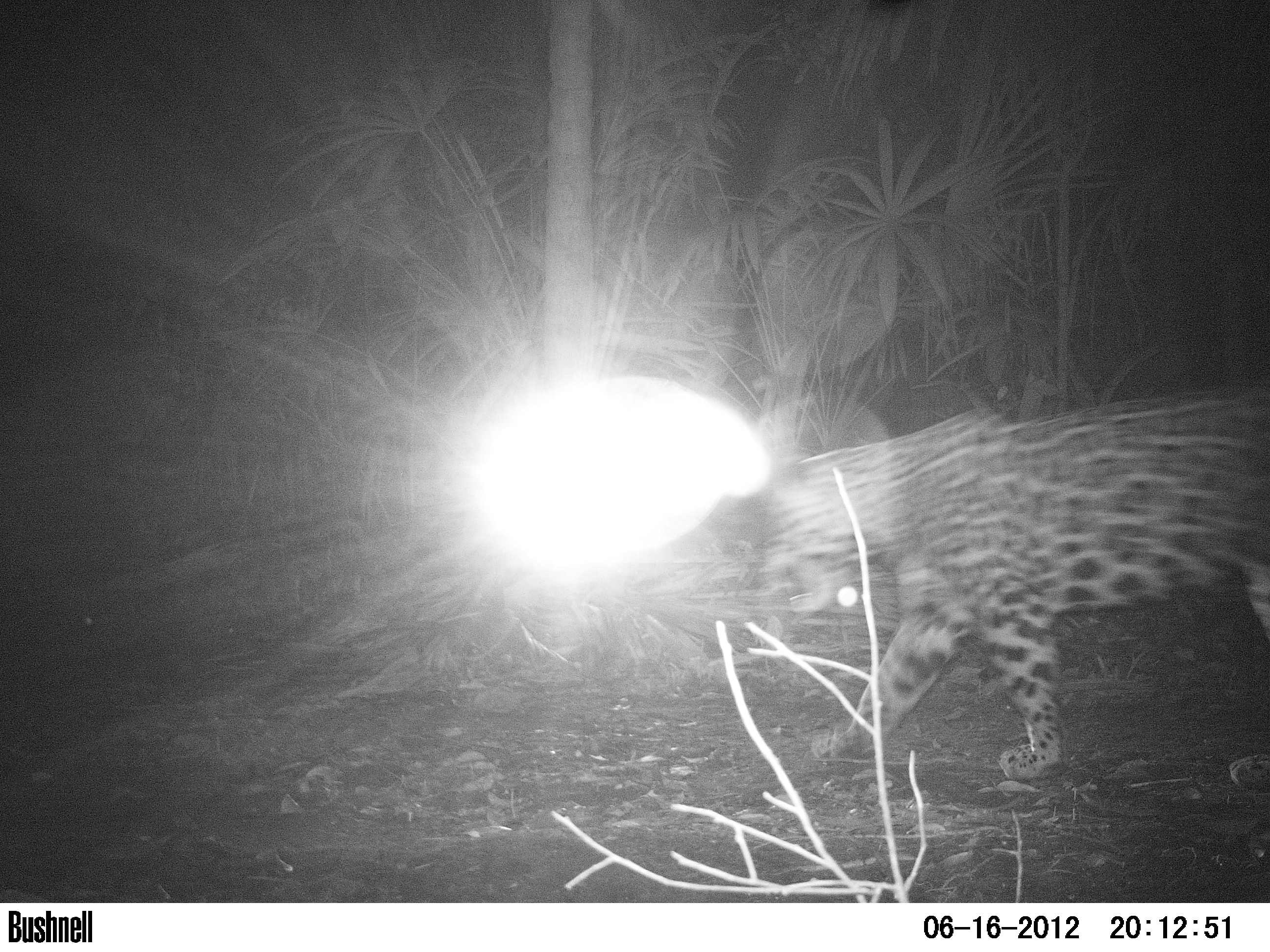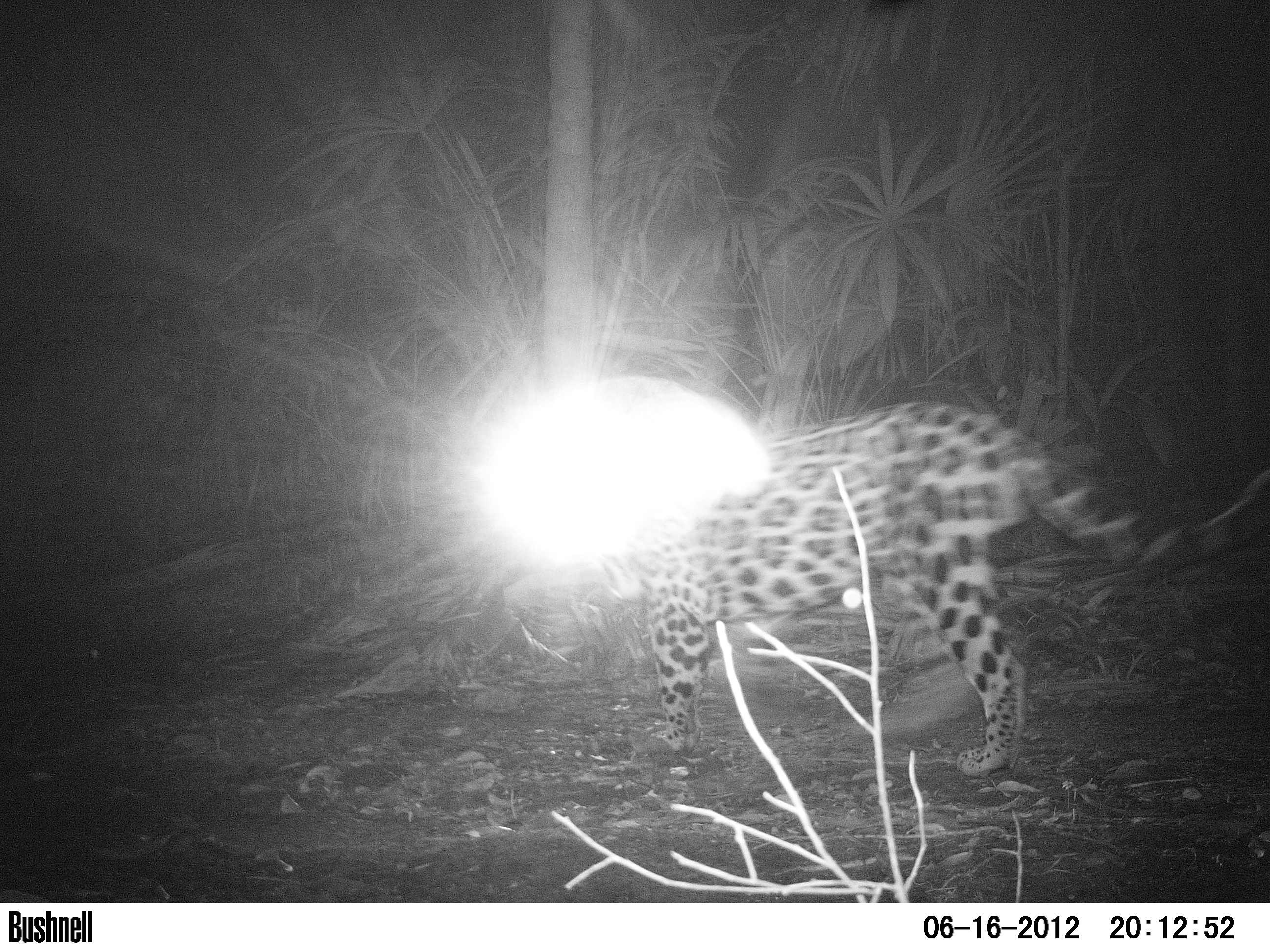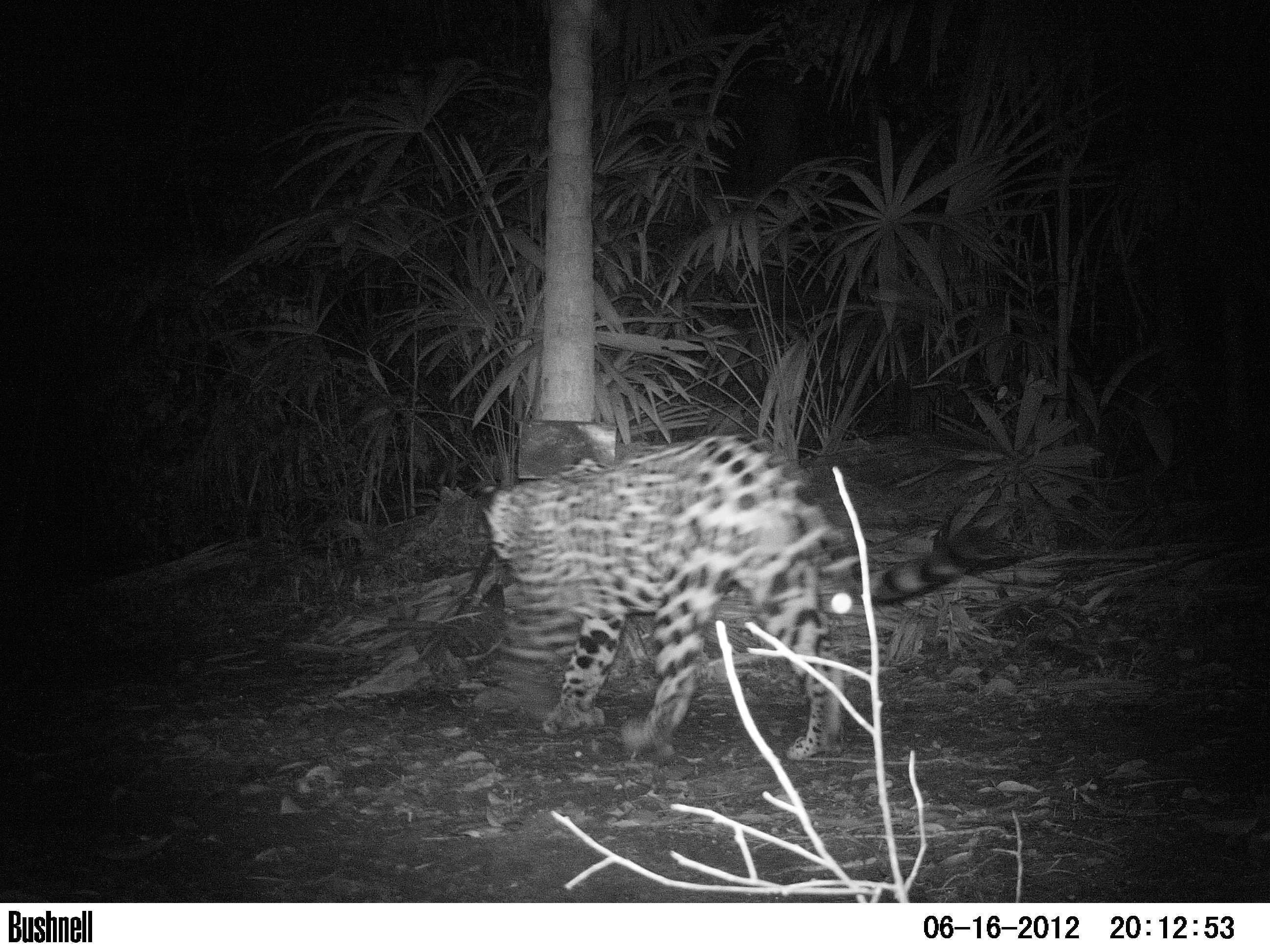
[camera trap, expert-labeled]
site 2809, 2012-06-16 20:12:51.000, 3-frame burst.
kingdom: Animalia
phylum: Chordata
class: Mammalia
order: Carnivora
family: Felidae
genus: Panthera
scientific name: Panthera onca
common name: jaguar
Panthera onca (jaguar), count 1, age adult.